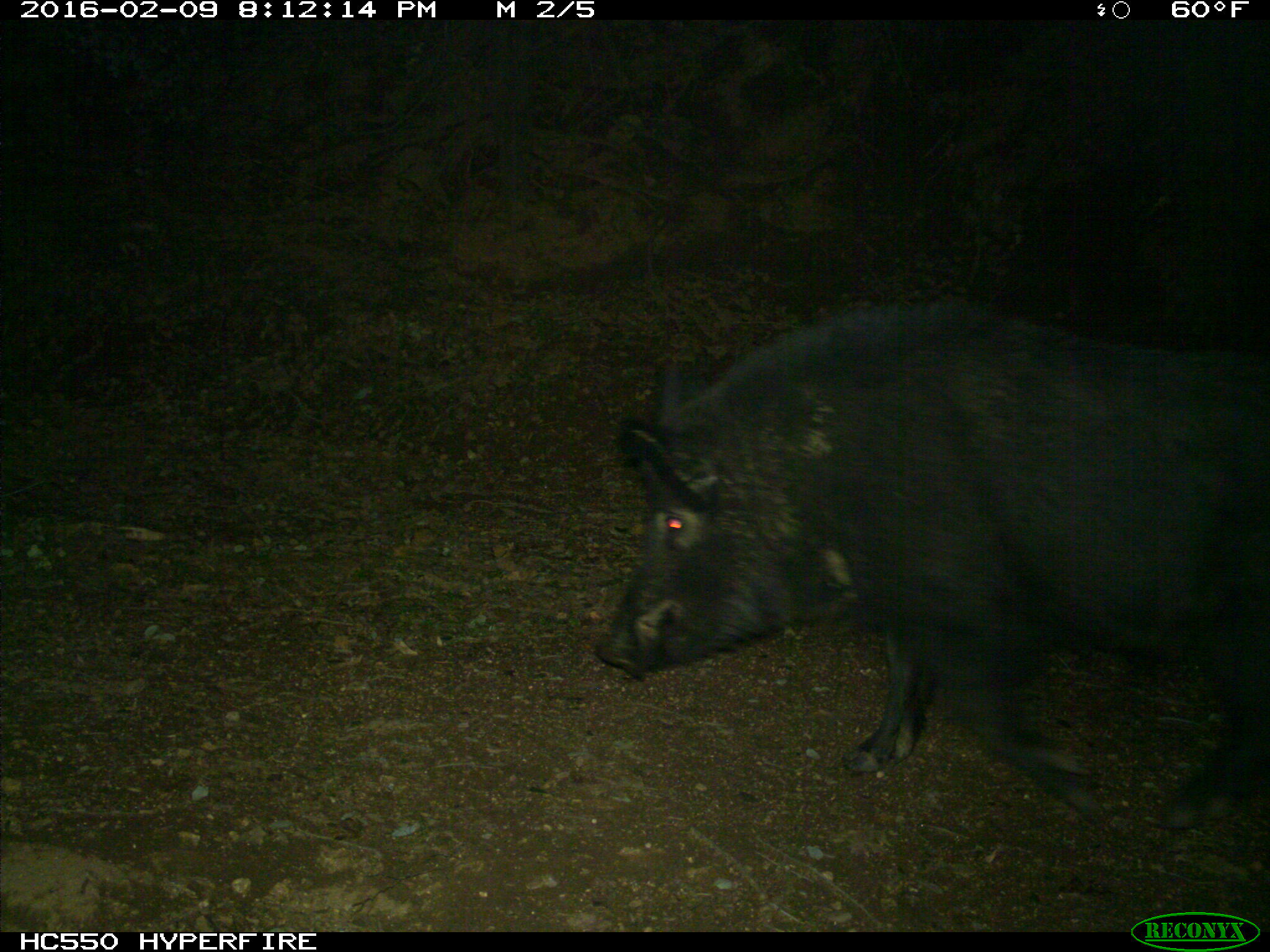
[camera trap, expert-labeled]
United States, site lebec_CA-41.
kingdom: Animalia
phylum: Chordata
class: Mammalia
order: Artiodactyla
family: Suidae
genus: Sus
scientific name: Sus scrofa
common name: wild boar